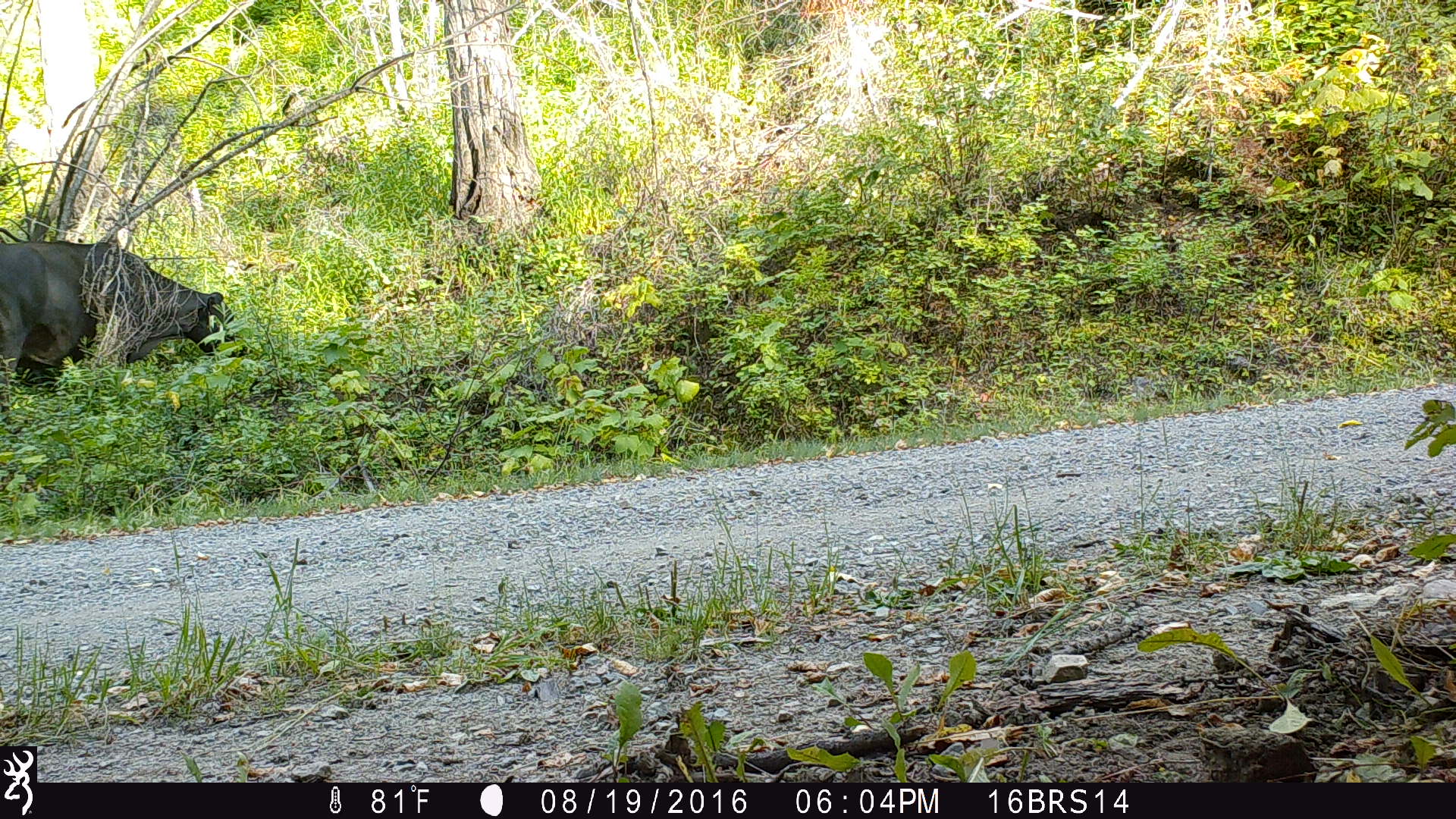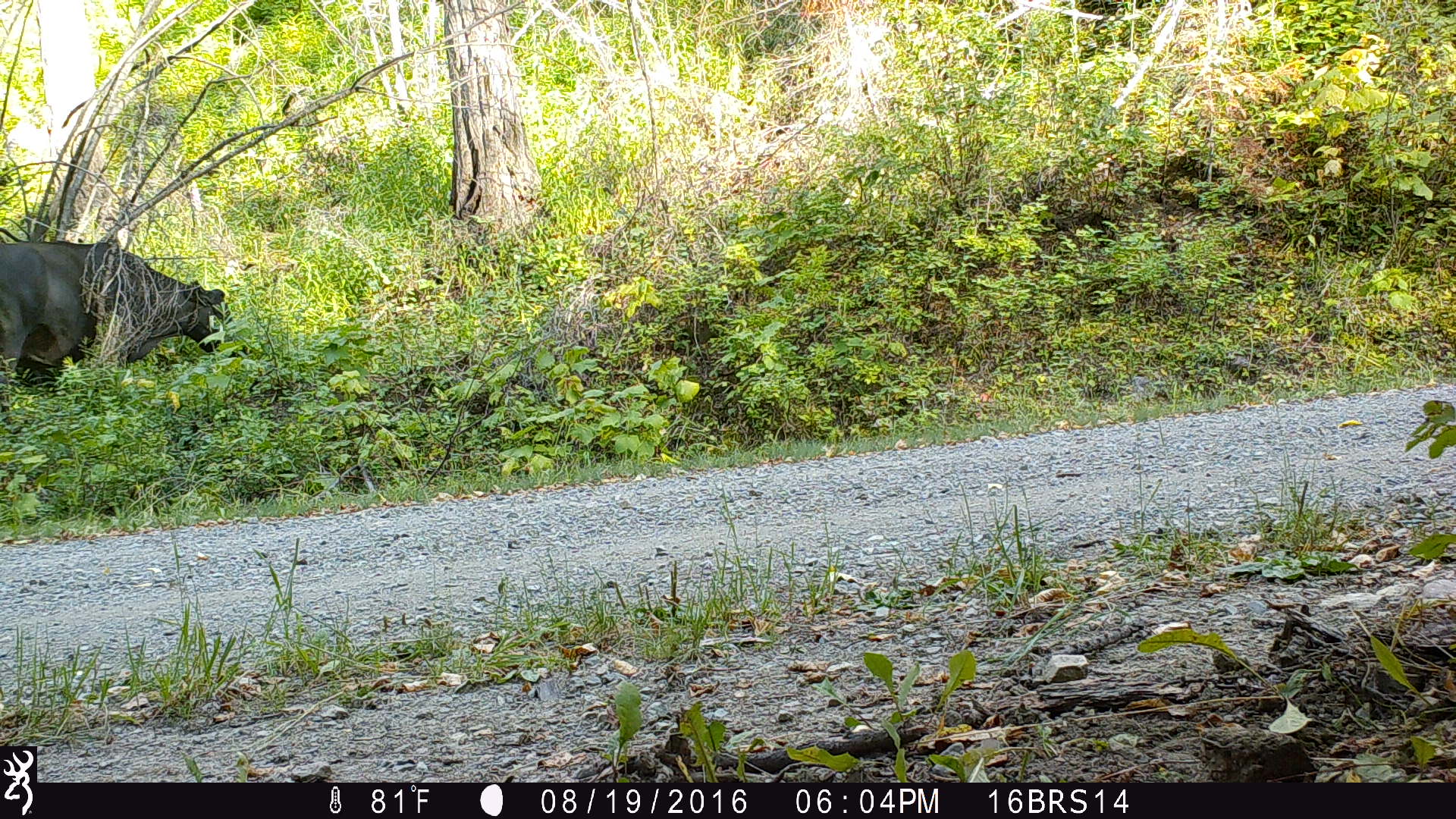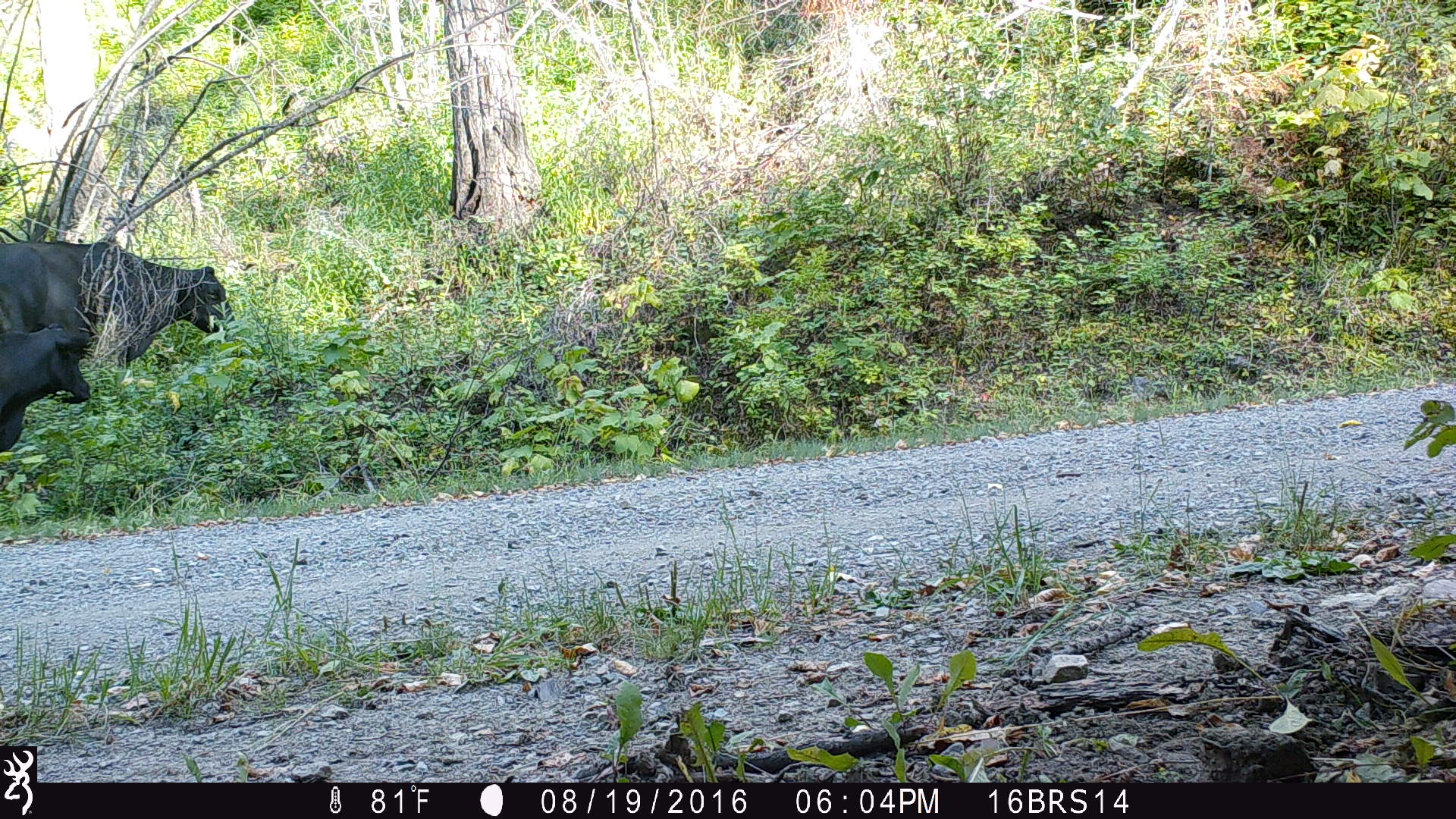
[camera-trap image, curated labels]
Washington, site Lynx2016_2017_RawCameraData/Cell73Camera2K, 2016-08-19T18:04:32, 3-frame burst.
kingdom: Animalia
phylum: Chordata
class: Mammalia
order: Artiodactyla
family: Bovidae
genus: Bos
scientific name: Bos taurus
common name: domestic cattle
Domestic cattle (Bos taurus). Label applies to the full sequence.